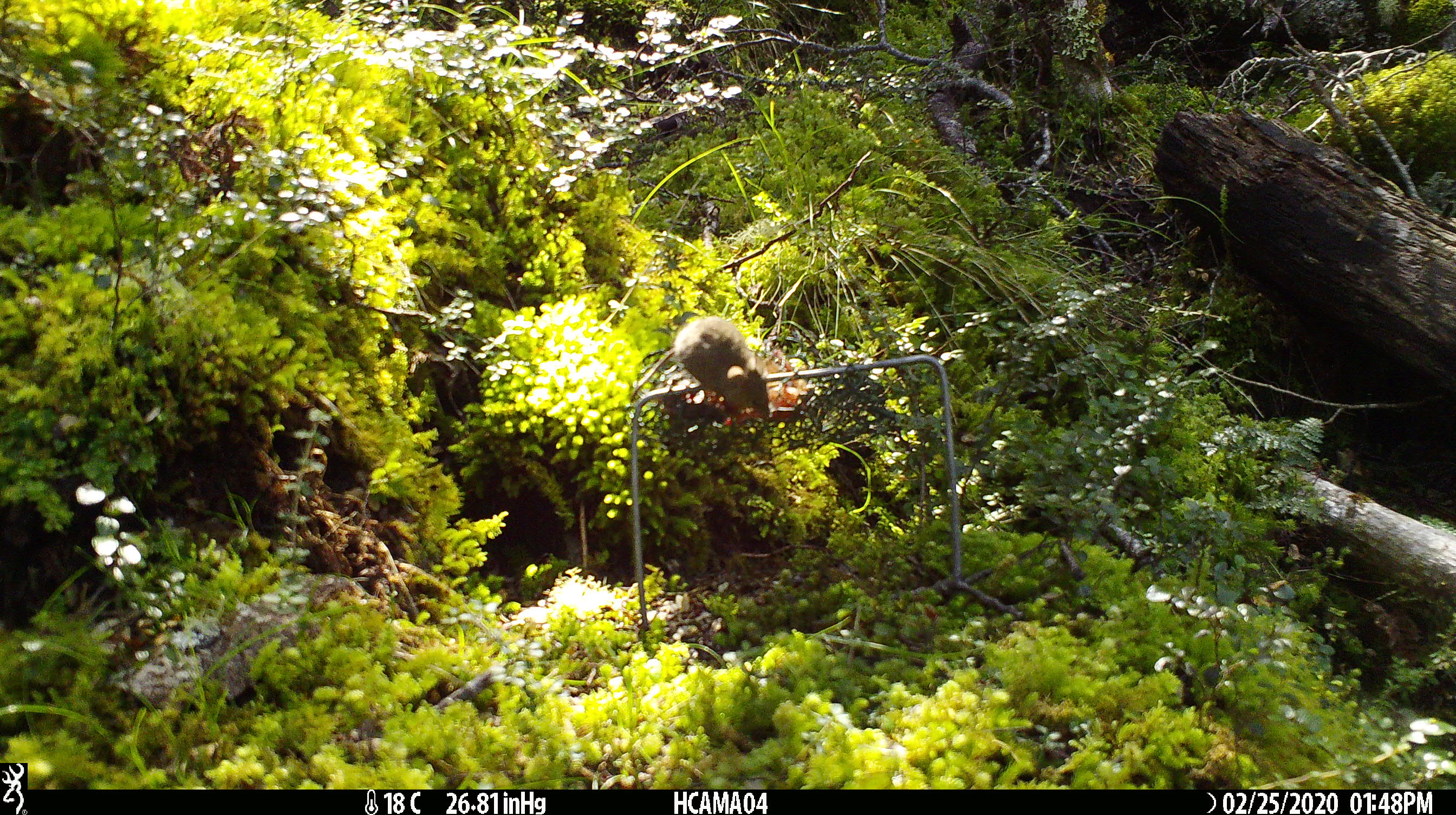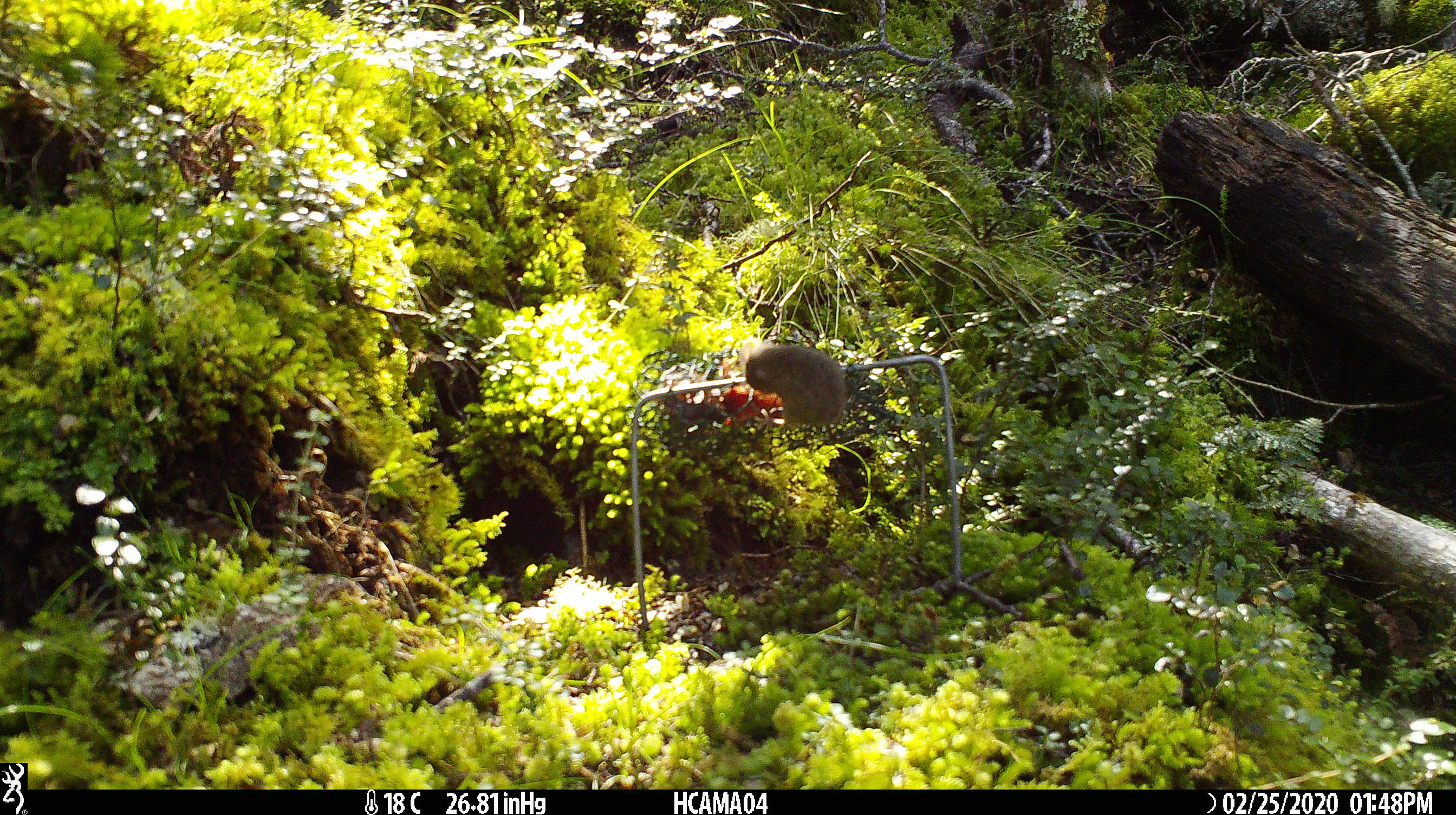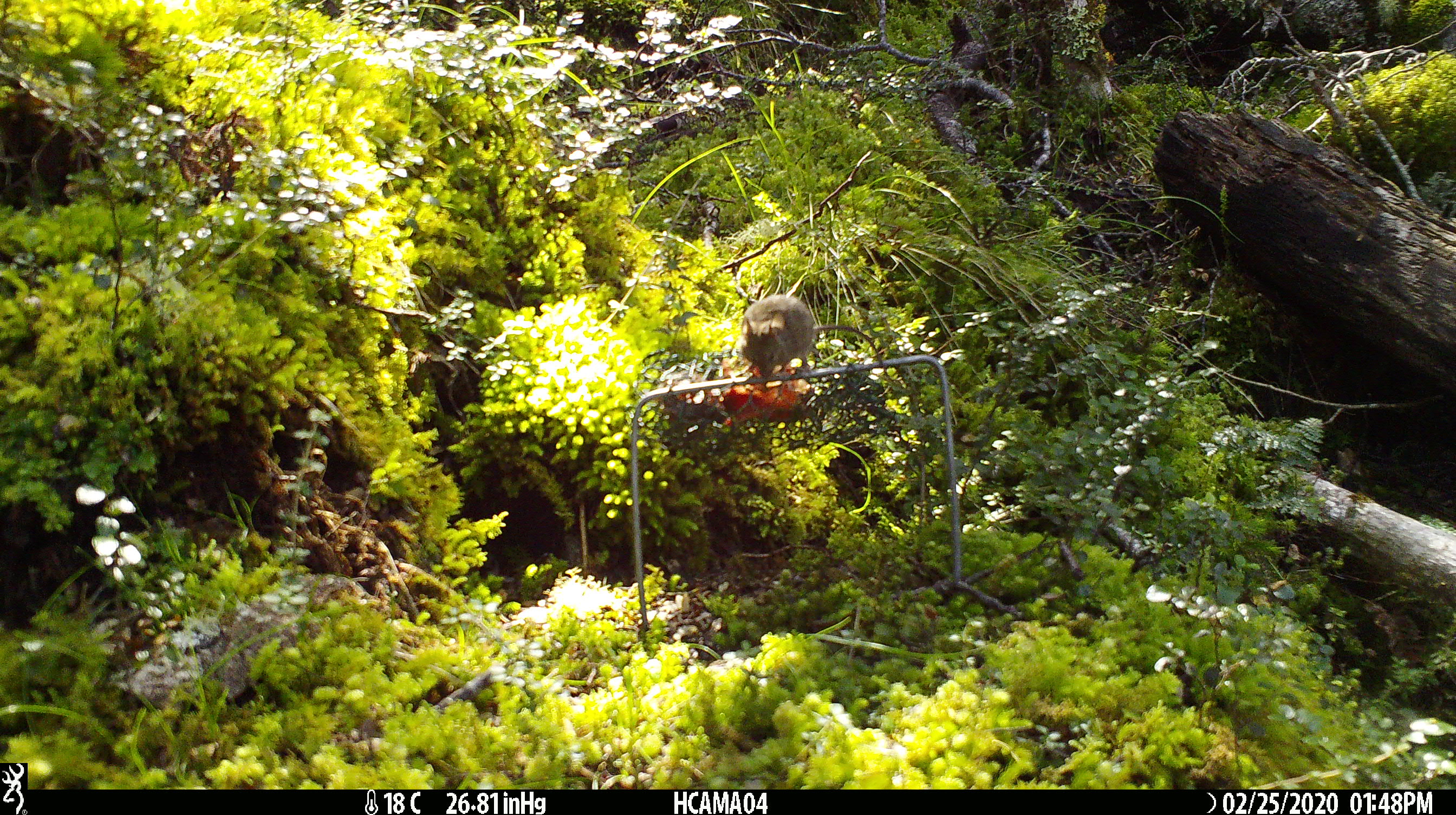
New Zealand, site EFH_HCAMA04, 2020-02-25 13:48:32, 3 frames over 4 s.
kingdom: Animalia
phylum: Chordata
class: Mammalia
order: Rodentia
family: Muridae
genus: Mus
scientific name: Mus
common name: mouse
Mouse (Mus).